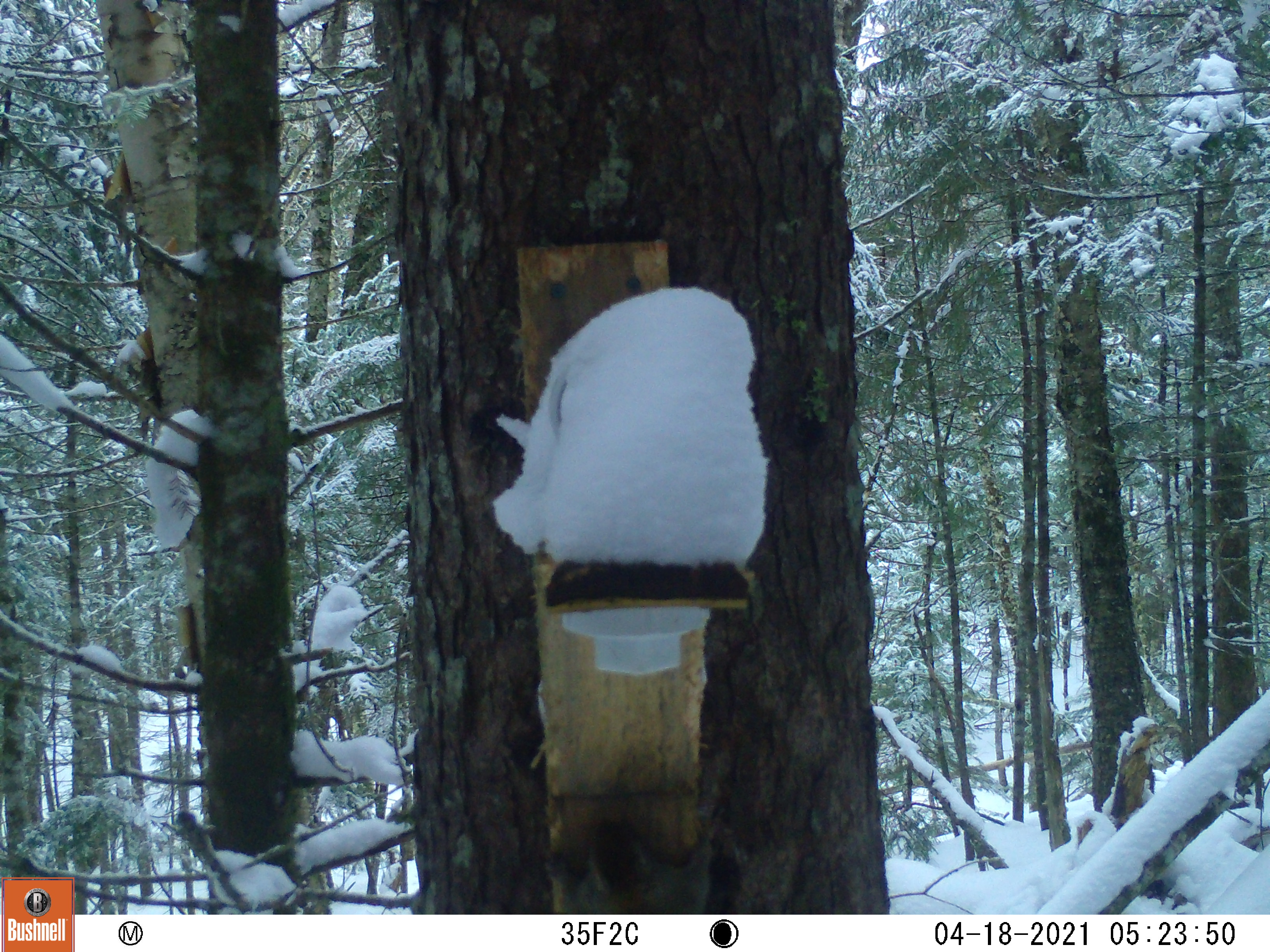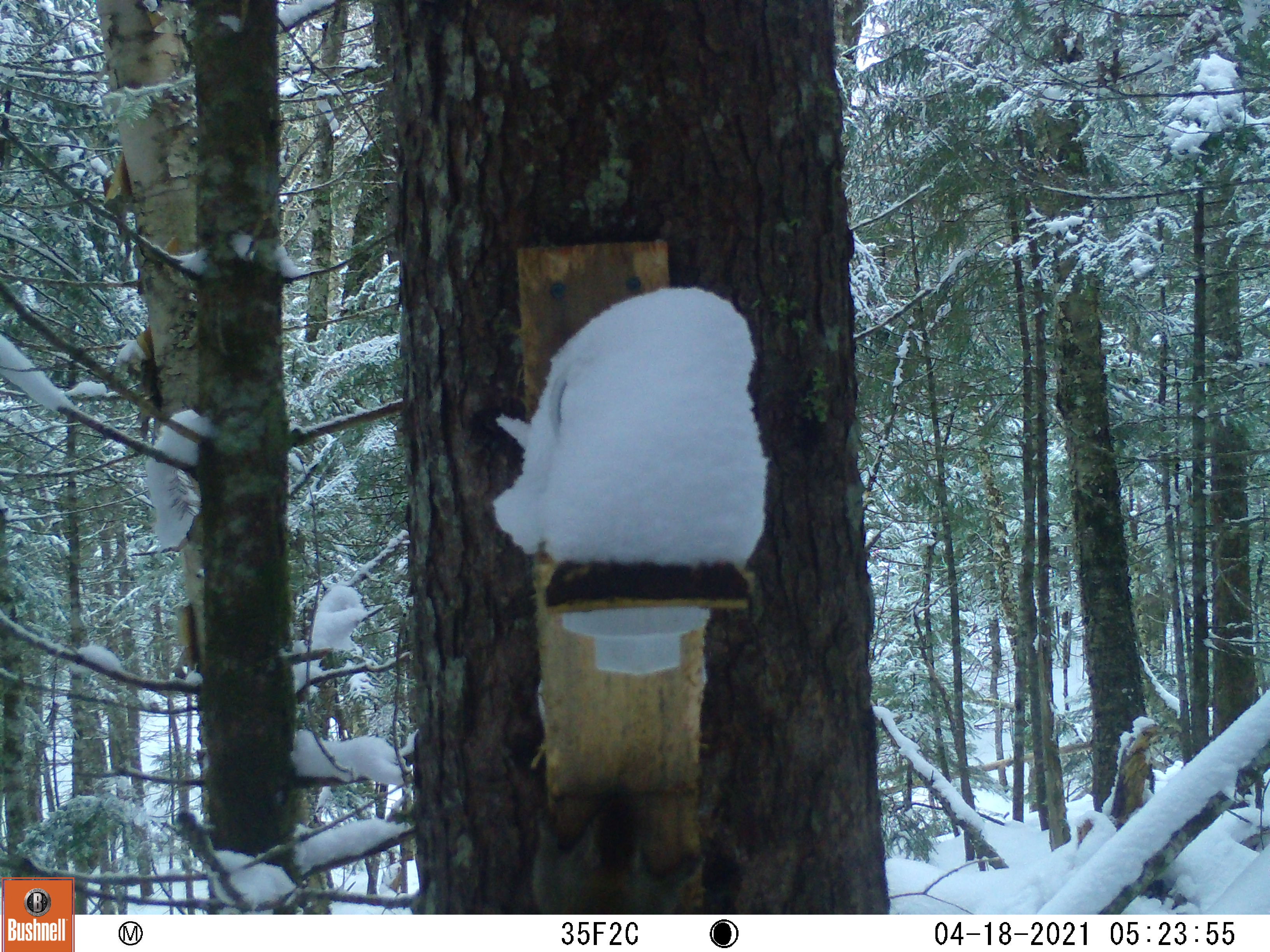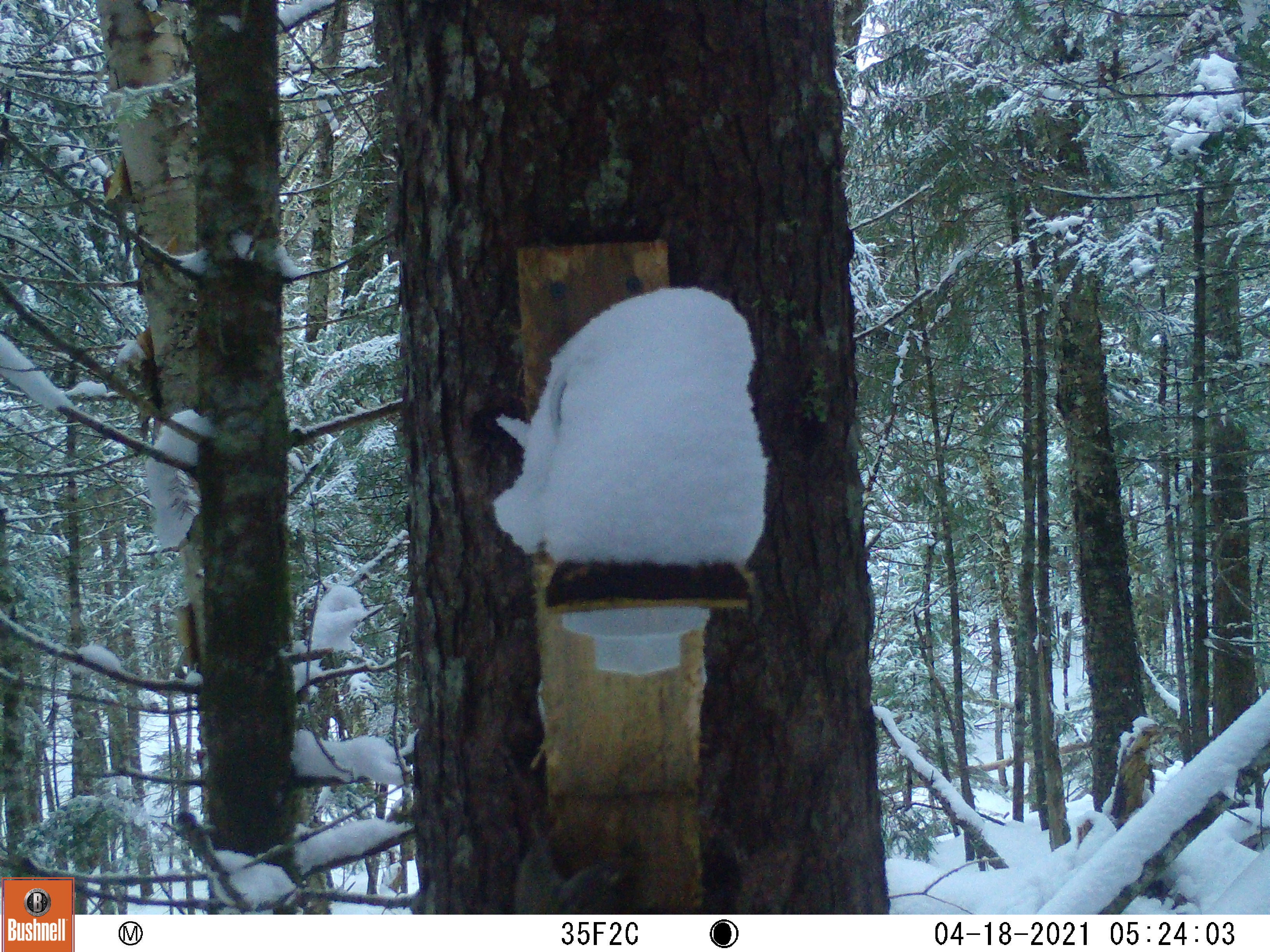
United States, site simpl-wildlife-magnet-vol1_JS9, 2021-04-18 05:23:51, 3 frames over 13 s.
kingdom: Animalia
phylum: Chordata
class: Mammalia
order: Rodentia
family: Sciuridae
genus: Tamiasciurus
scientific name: Tamiasciurus hudsonicus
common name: red squirrel